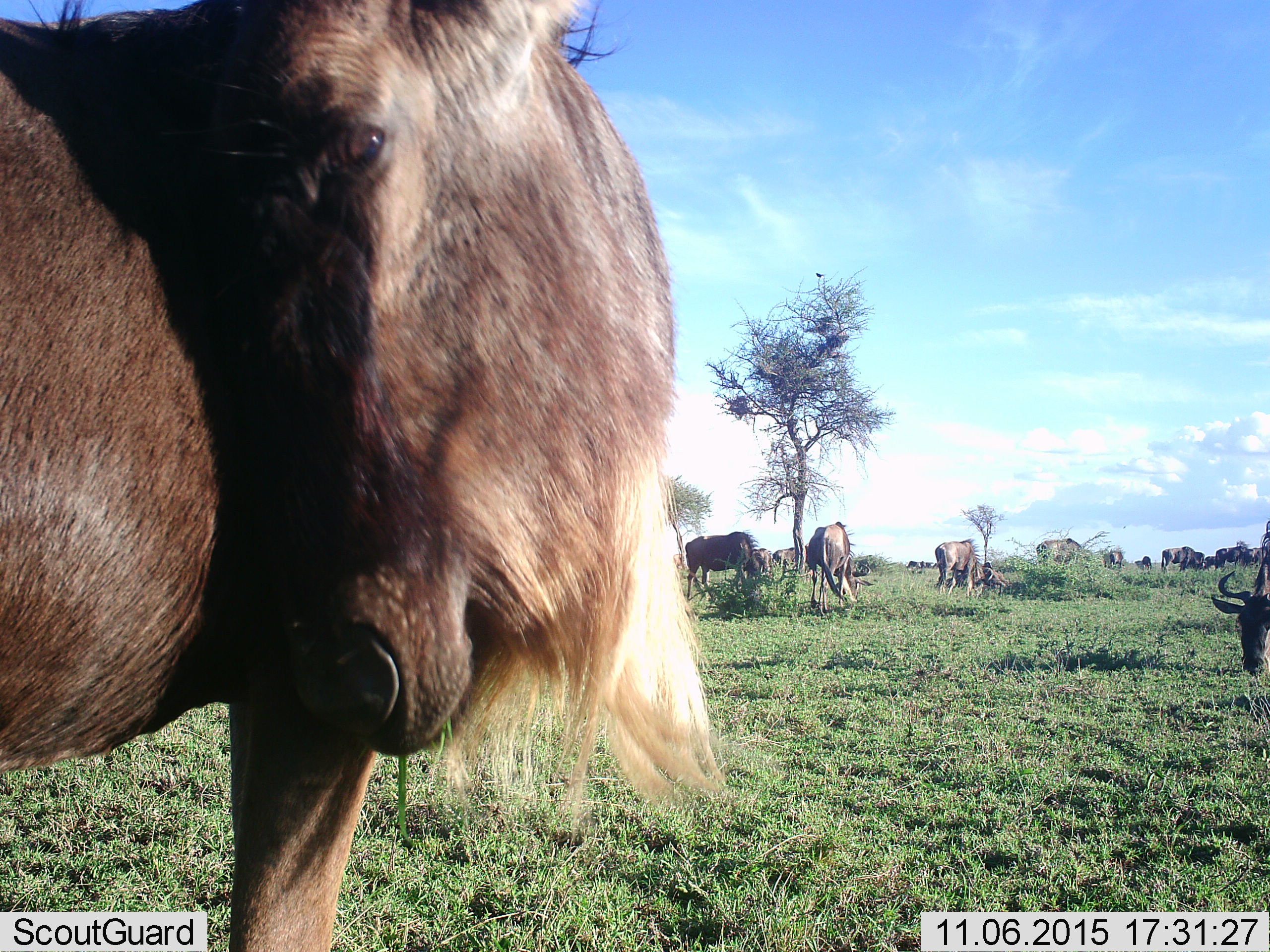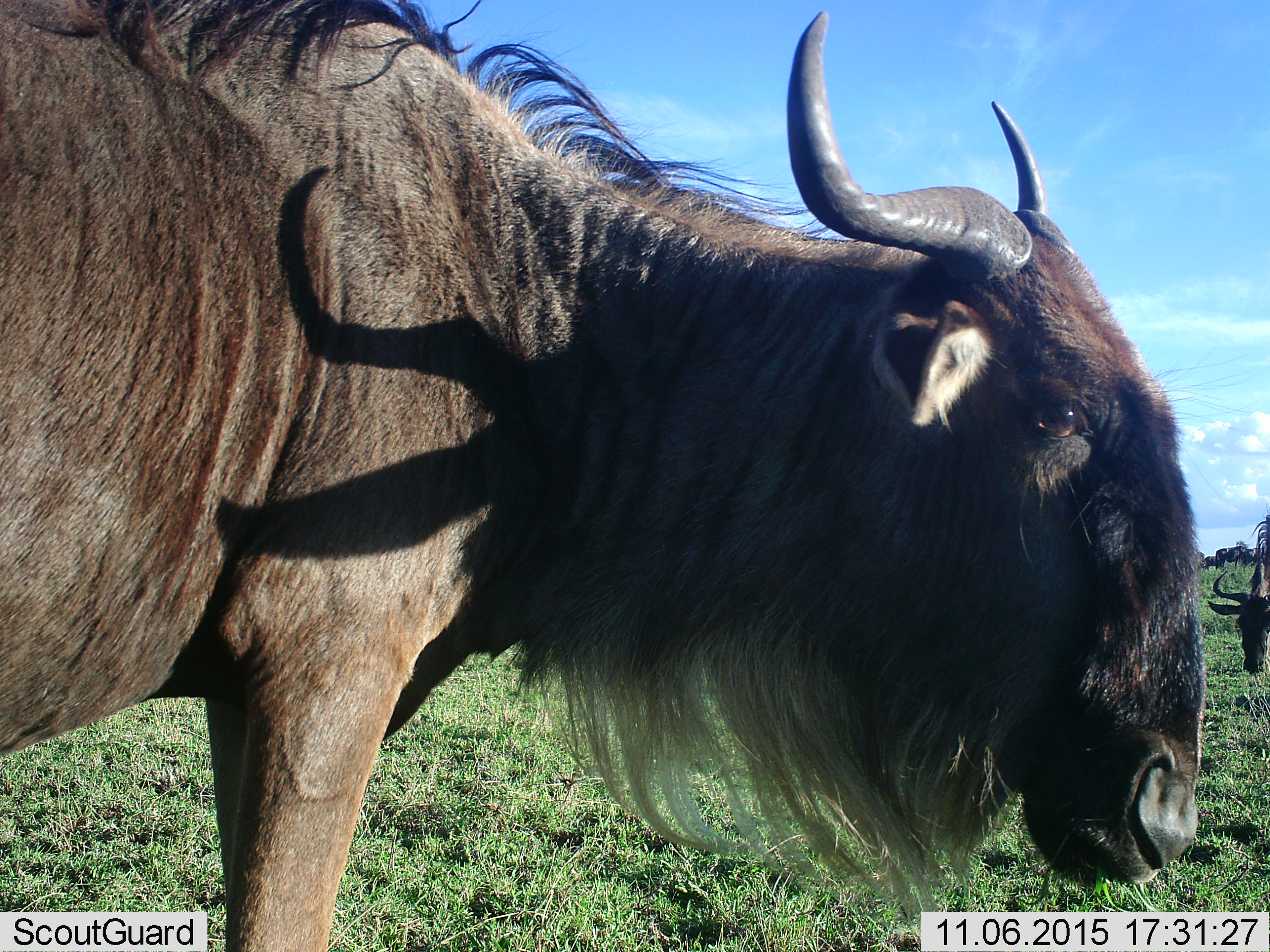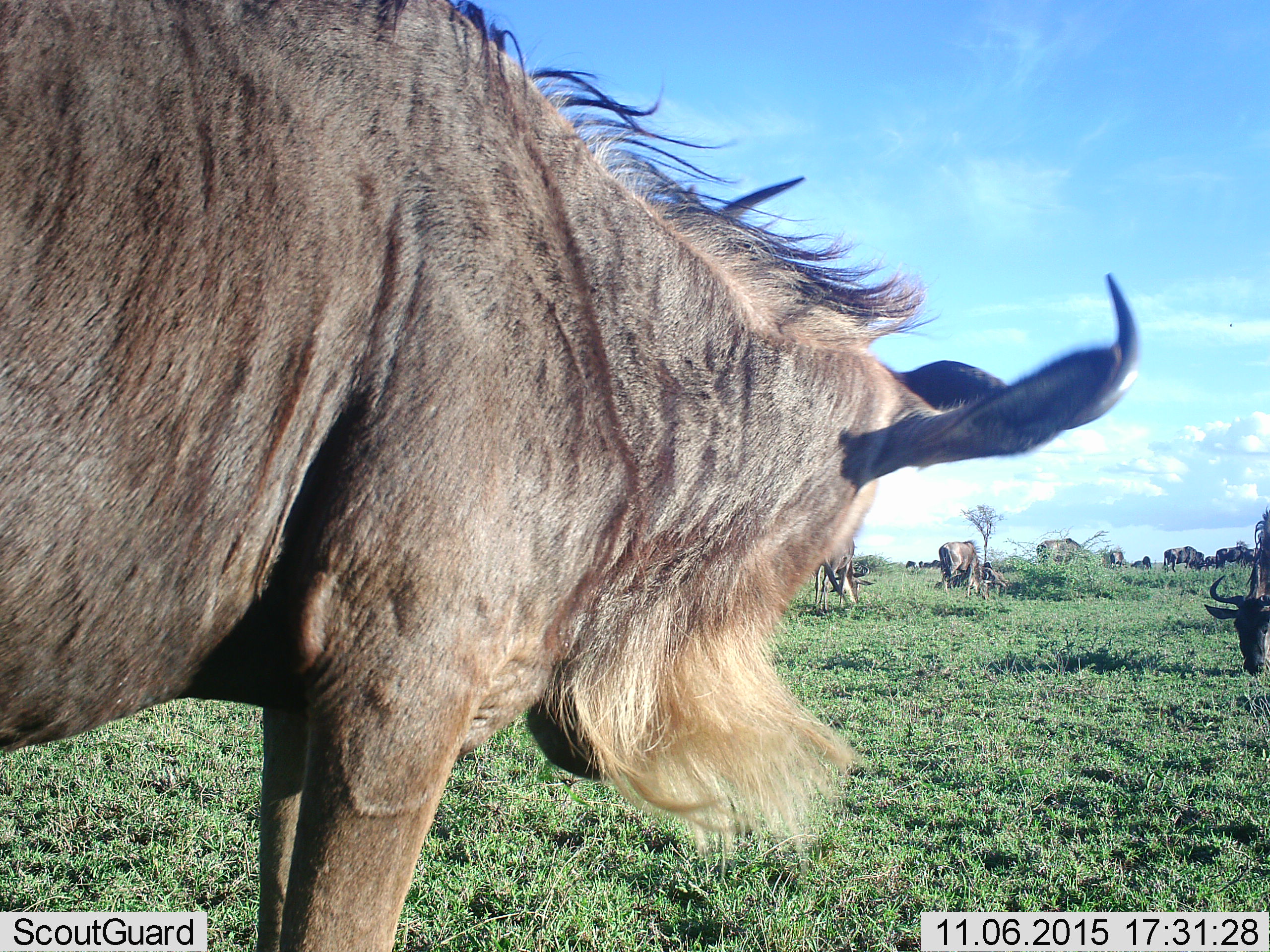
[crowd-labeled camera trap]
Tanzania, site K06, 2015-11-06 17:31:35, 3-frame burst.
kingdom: Animalia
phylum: Chordata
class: Mammalia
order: Artiodactyla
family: Bovidae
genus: Connochaetes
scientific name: Connochaetes taurinus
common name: blue wildebeest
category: wildebeest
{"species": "wildebeest (blue wildebeest) (Connochaetes taurinus)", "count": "11-50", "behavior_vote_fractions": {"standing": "57%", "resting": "0%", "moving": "14%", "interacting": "0%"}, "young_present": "0%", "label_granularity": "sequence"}